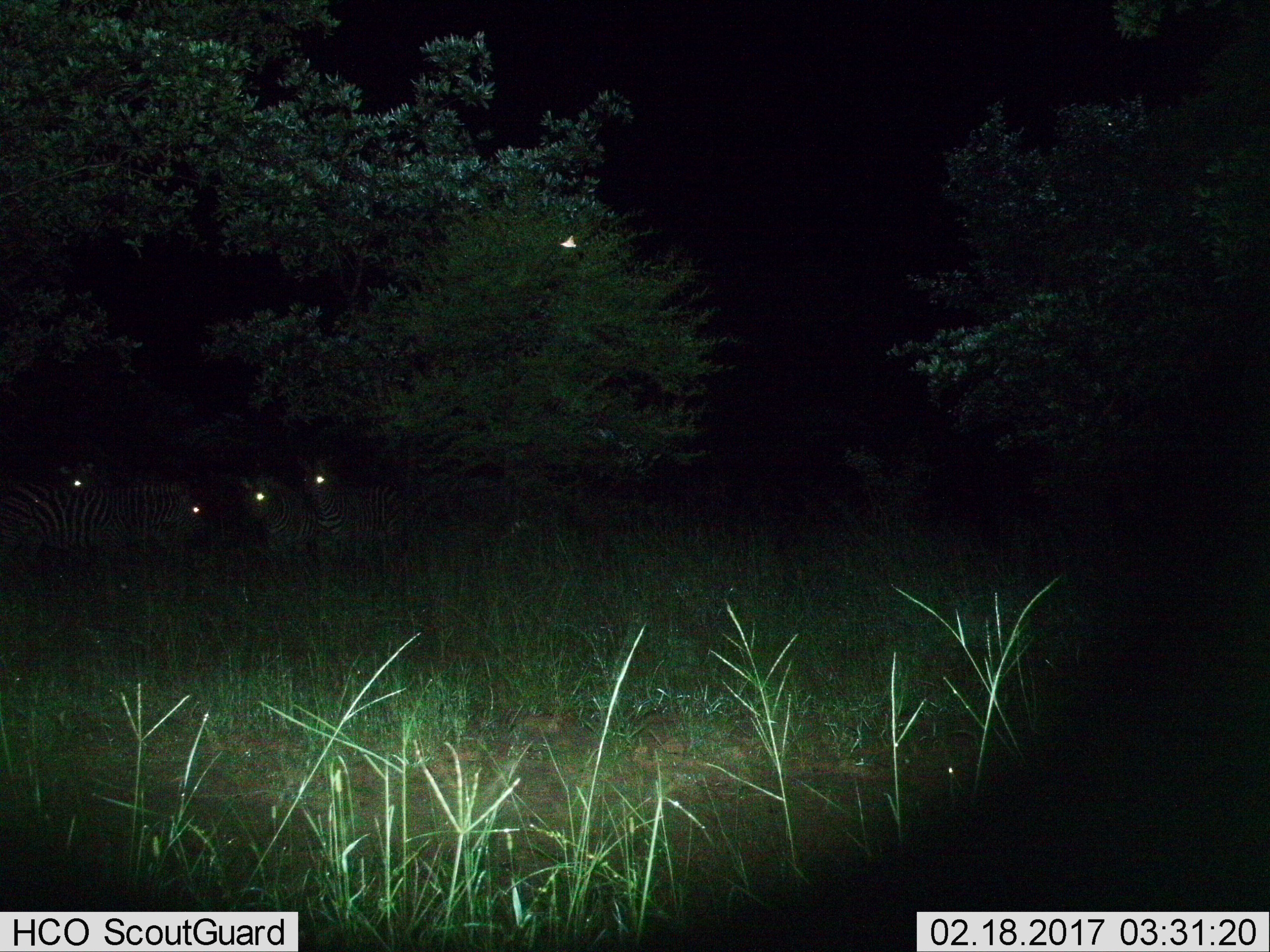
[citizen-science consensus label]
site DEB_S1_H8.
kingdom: Animalia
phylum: Chordata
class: Mammalia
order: Perissodactyla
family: Equidae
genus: Equus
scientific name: Equus quagga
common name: plains zebra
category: zebraplains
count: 4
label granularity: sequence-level